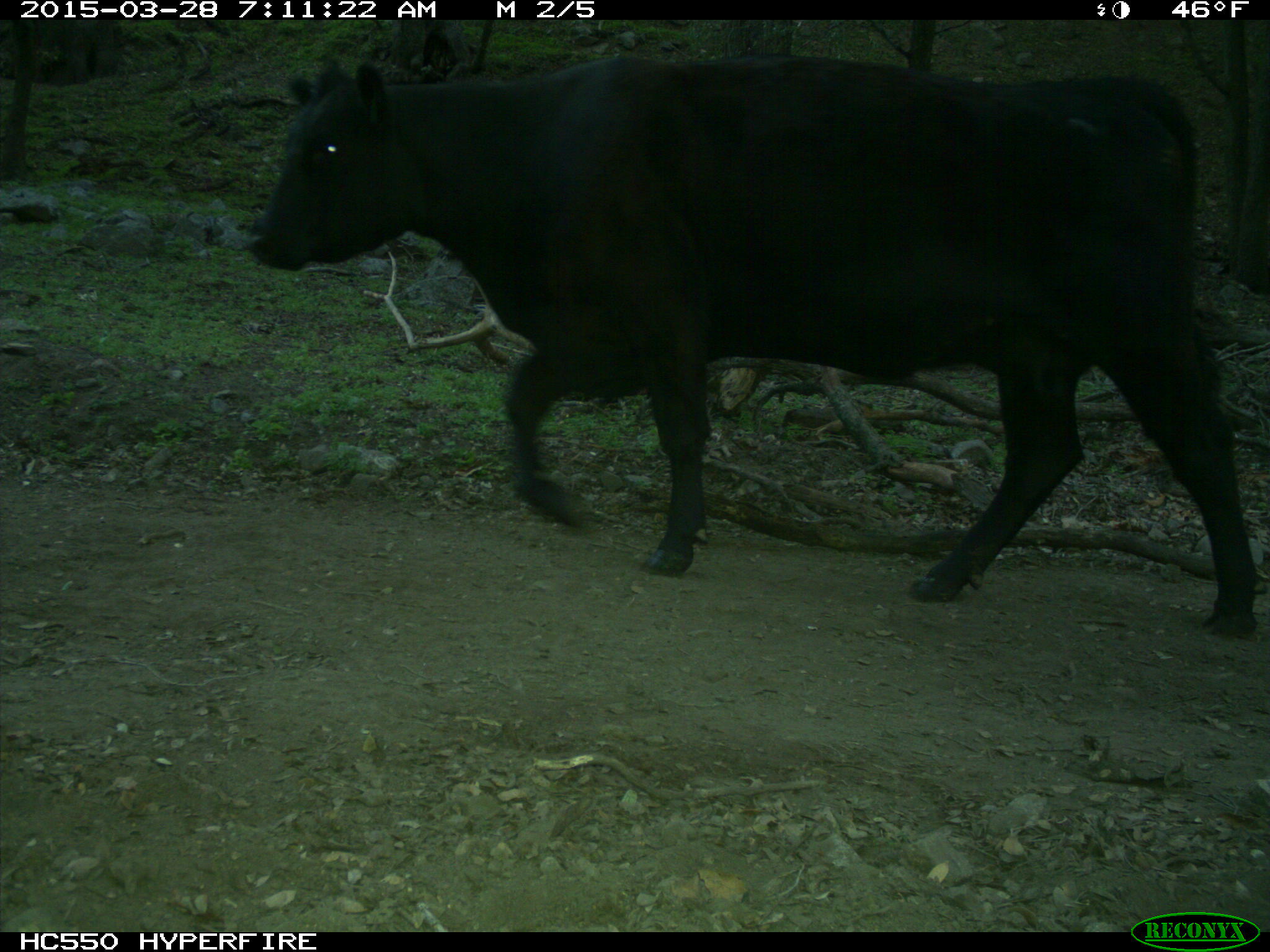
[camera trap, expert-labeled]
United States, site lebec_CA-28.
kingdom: Animalia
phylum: Chordata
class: Mammalia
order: Artiodactyla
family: Bovidae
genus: Bos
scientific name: Bos taurus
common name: domestic cow